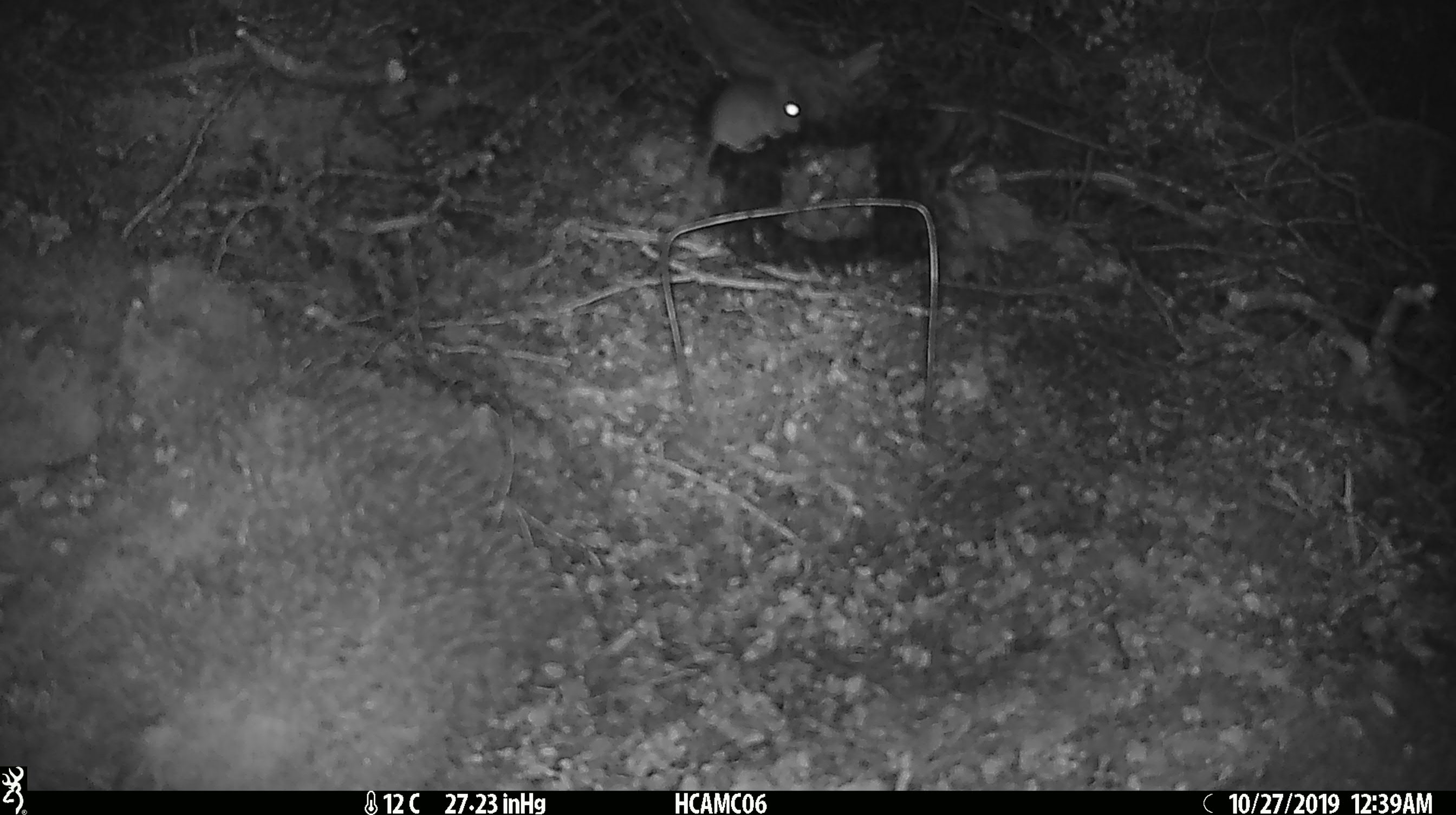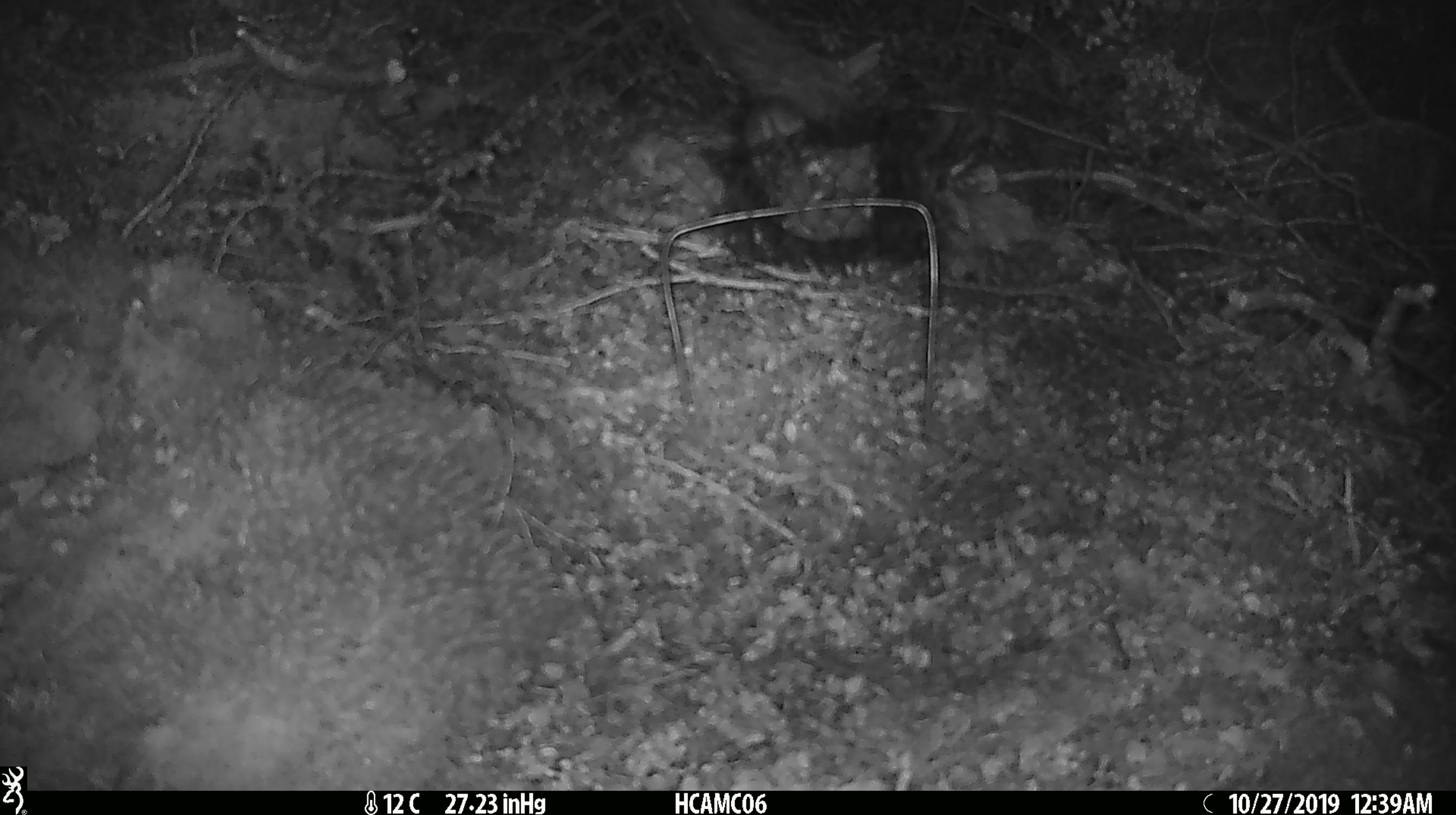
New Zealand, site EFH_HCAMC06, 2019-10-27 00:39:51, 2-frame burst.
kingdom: Animalia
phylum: Chordata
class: Mammalia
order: Rodentia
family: Muridae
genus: Mus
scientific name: Mus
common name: mouse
Mouse (Mus).